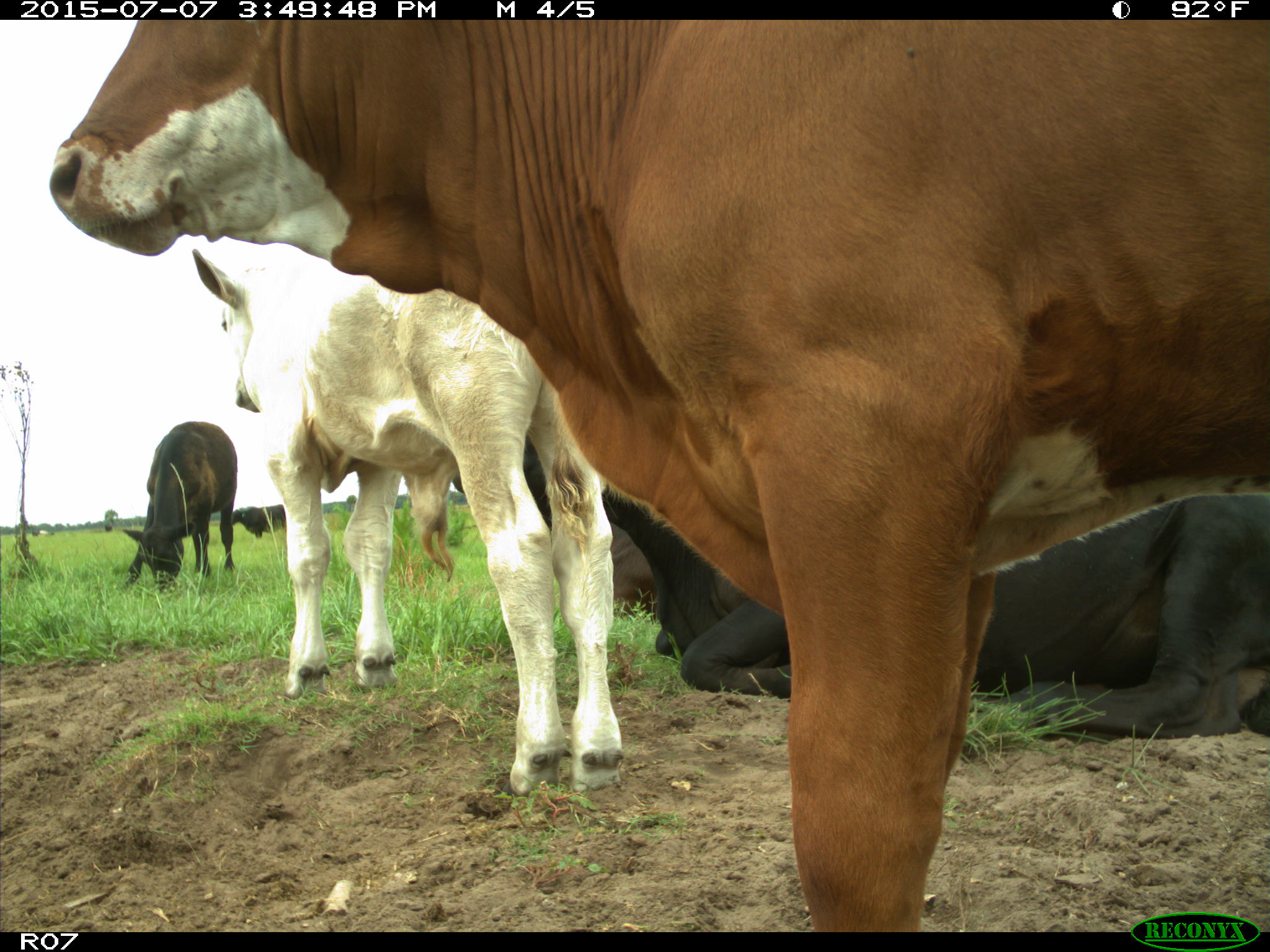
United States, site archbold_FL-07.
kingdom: Animalia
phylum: Chordata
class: Mammalia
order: Artiodactyla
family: Bovidae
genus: Bos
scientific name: Bos taurus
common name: domestic cow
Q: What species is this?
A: Bos taurus (domestic cow).